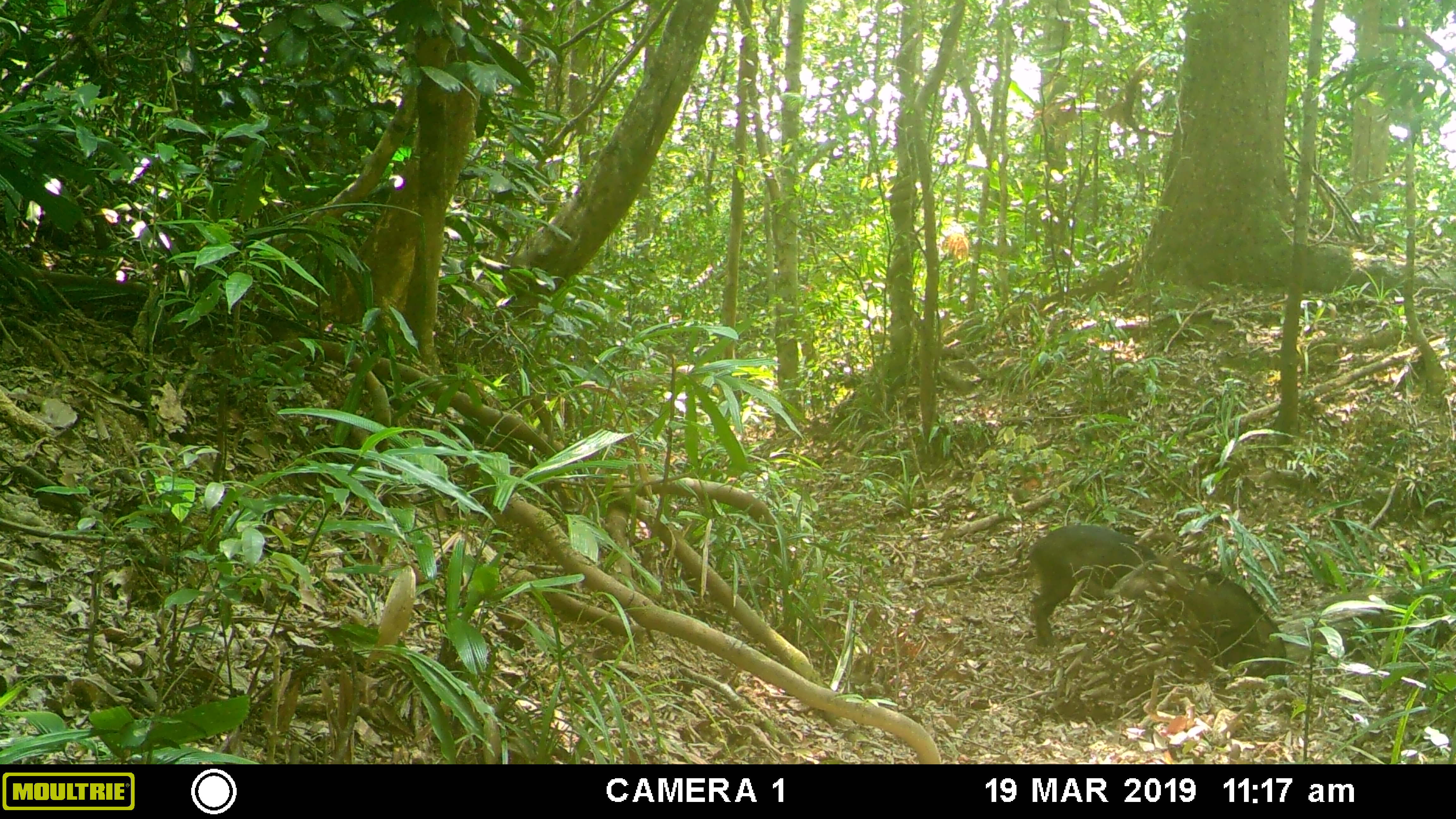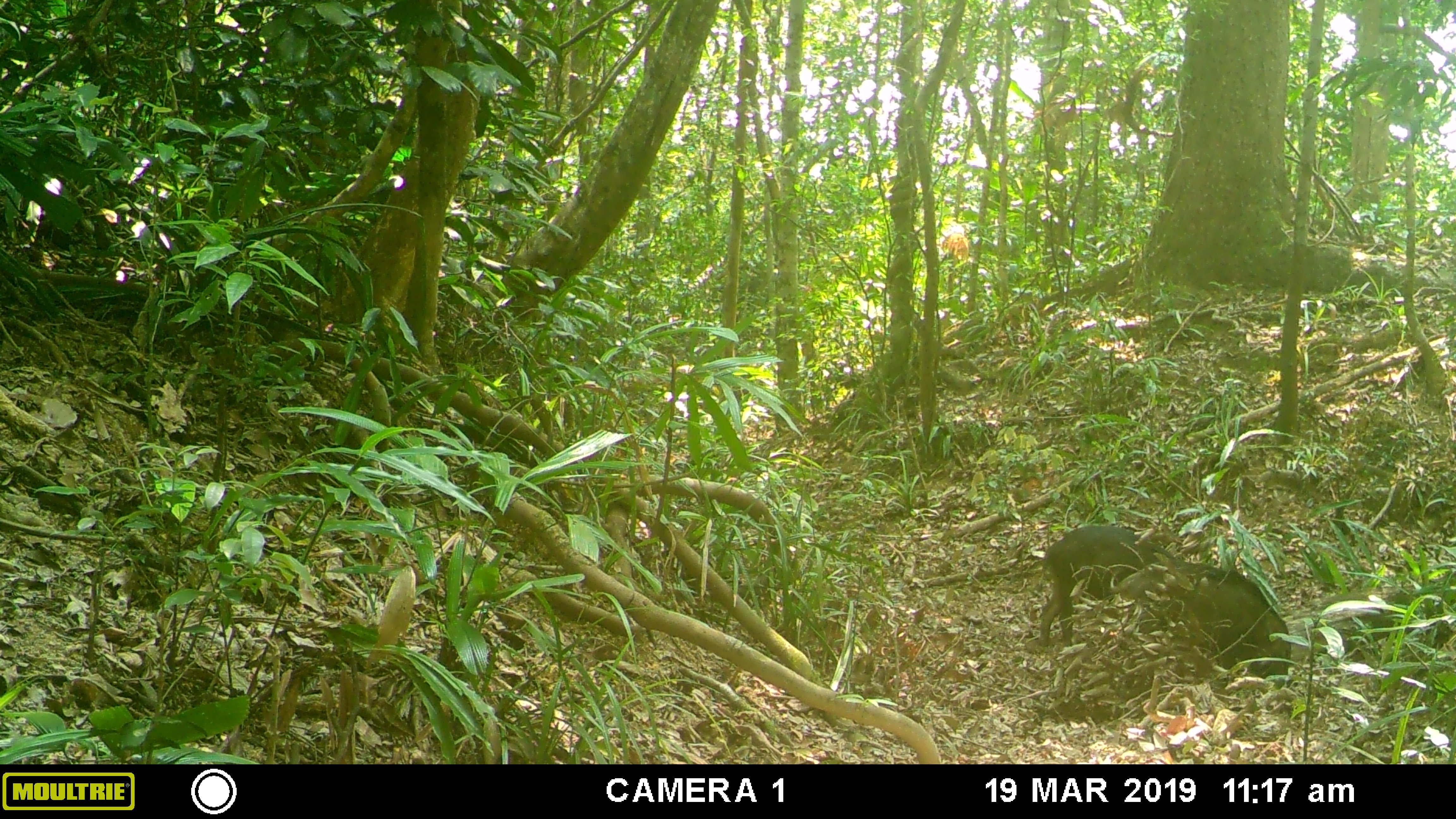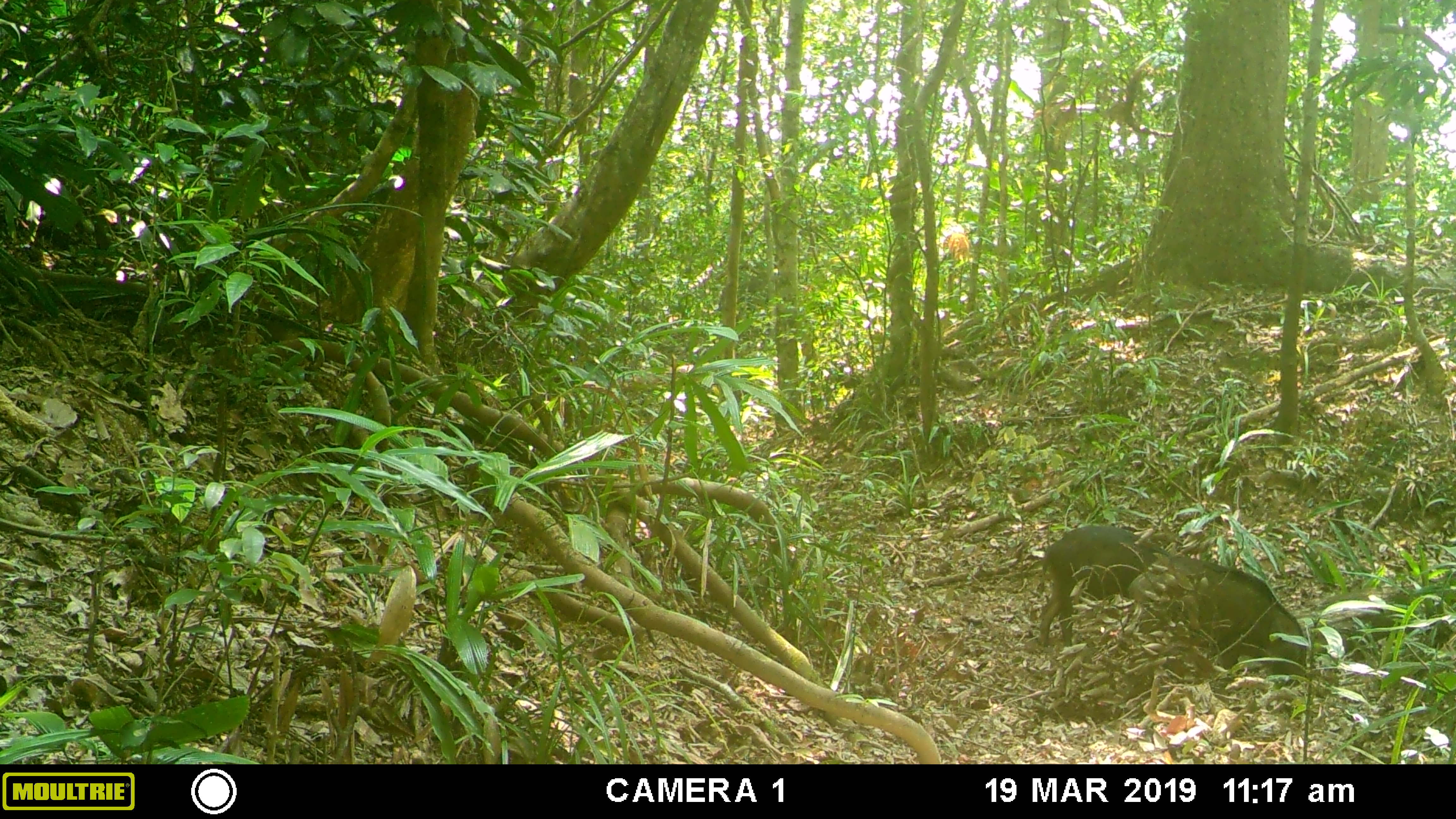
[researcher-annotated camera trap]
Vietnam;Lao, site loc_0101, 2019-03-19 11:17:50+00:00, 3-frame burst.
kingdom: Animalia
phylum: Chordata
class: Mammalia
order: Artiodactyla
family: Suidae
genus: Sus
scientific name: Sus scrofa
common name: eurasian wild pig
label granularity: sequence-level